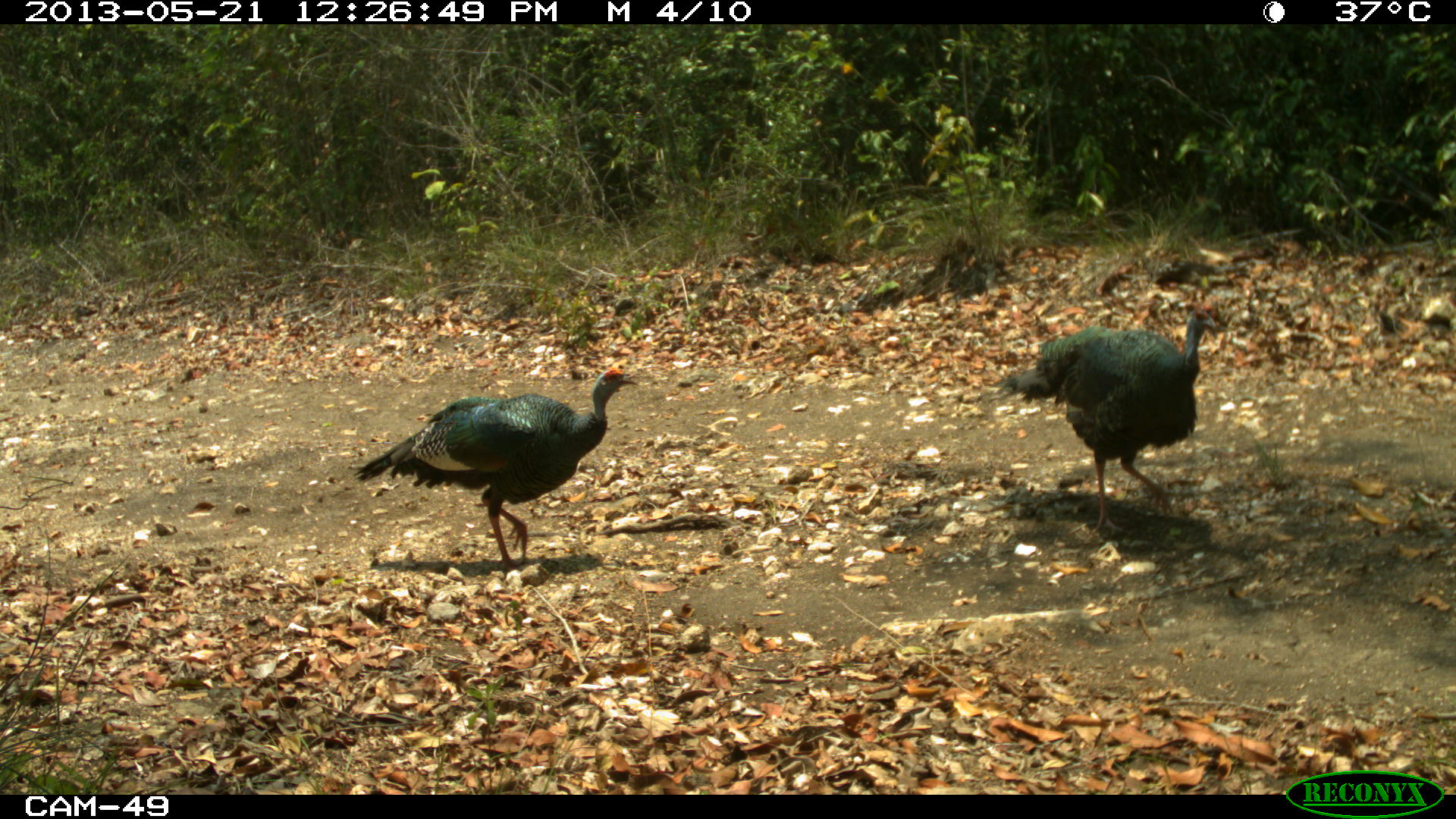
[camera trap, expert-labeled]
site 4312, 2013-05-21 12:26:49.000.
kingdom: Animalia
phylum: Chordata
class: Aves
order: Galliformes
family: Phasianidae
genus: Meleagris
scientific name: Meleagris ocellata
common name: ocellated turkey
Meleagris ocellata (ocellated turkey), count 3, sex male.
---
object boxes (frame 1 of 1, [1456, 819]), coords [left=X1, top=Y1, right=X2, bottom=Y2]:
meleagris ocellata: [left=352, top=366, right=639, bottom=573]; [left=989, top=302, right=1217, bottom=533]